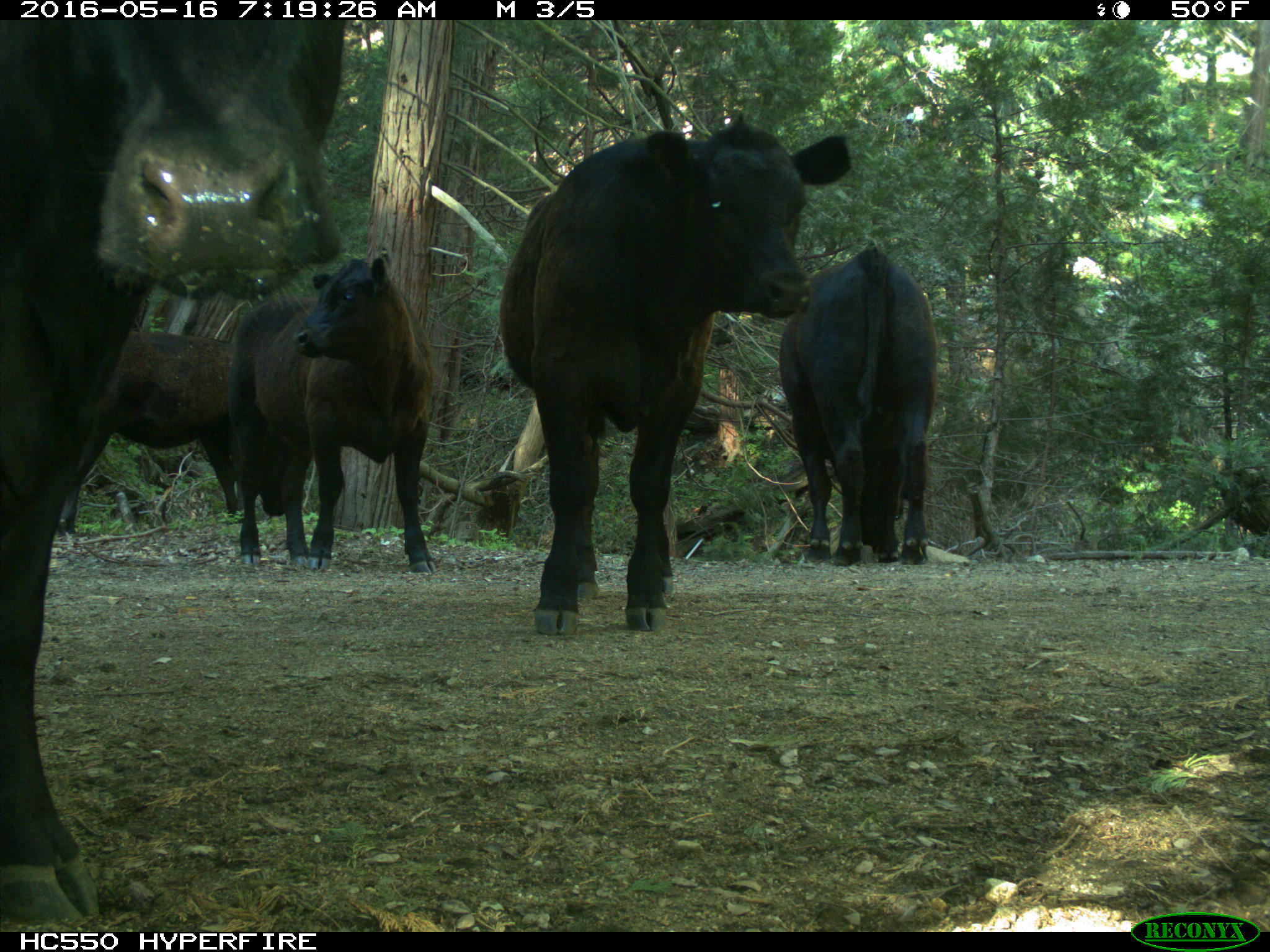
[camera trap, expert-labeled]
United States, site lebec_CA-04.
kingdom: Animalia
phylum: Chordata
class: Mammalia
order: Artiodactyla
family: Bovidae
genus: Bos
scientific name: Bos taurus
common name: domestic cow